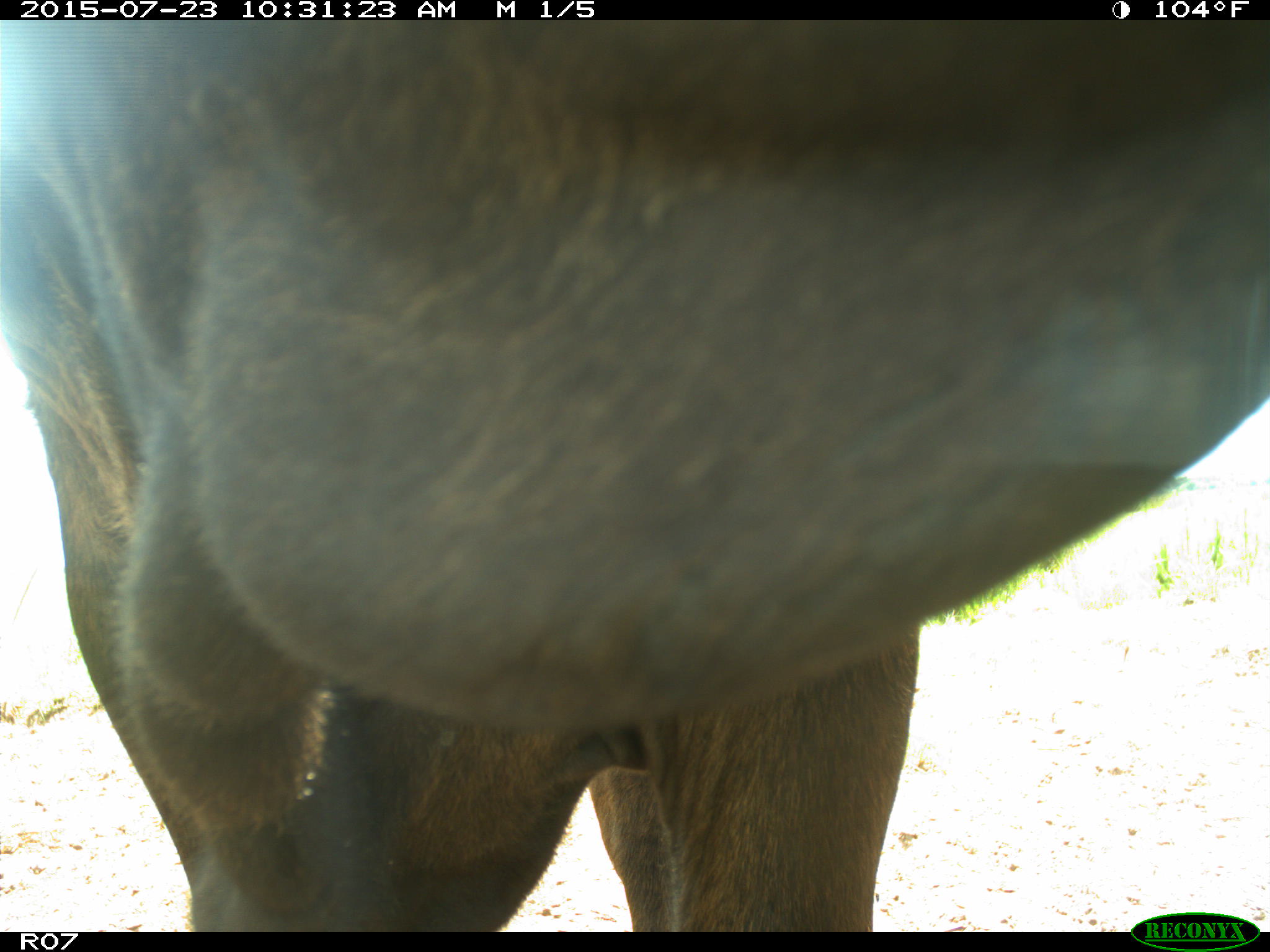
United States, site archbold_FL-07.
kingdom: Animalia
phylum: Chordata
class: Mammalia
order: Artiodactyla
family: Bovidae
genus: Bos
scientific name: Bos taurus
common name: domestic cow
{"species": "Bos taurus (domestic cow)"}